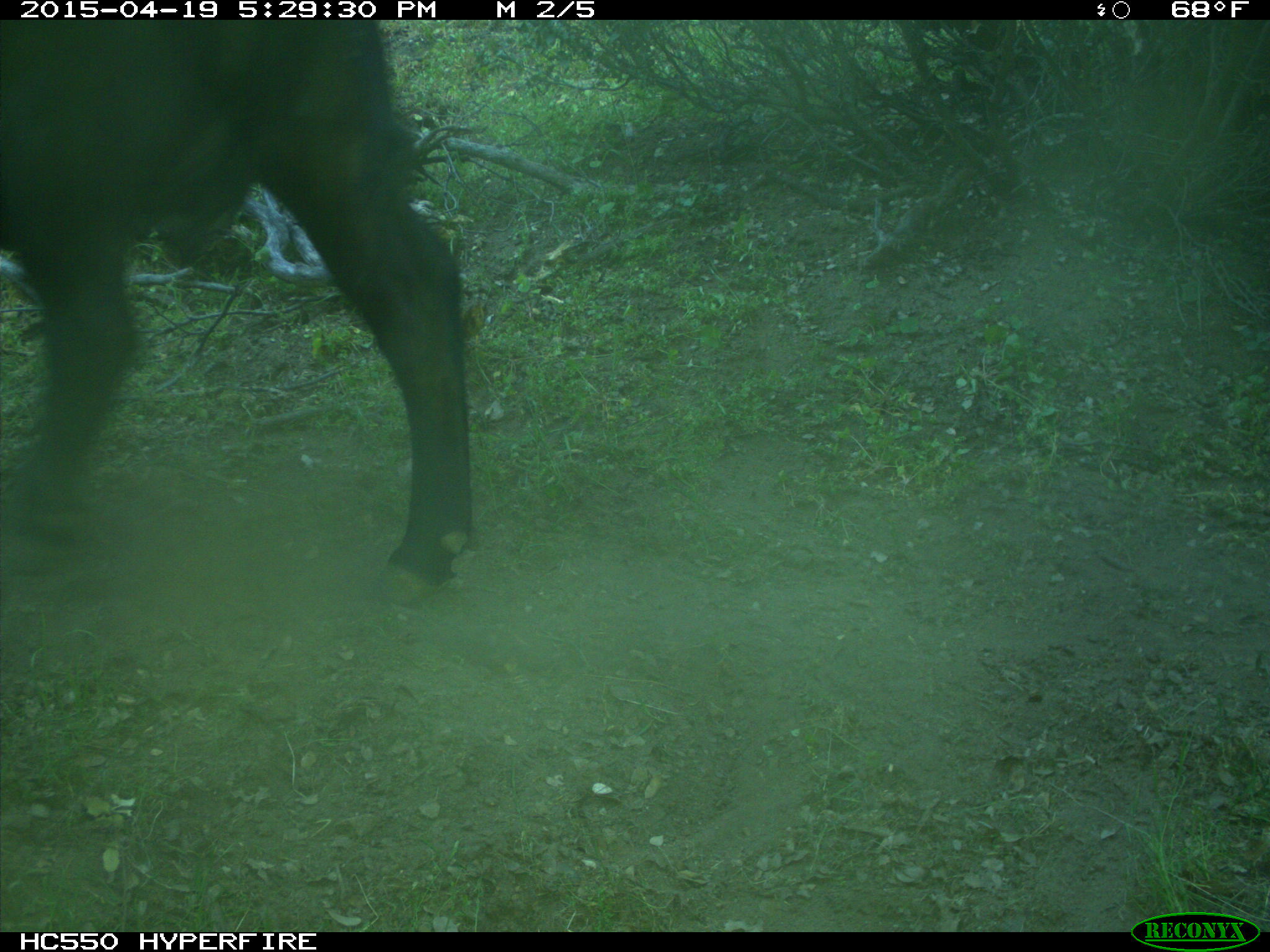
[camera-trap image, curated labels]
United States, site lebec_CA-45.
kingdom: Animalia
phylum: Chordata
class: Mammalia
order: Artiodactyla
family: Bovidae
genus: Bos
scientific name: Bos taurus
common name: domestic cow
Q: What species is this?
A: Bos taurus (domestic cow).